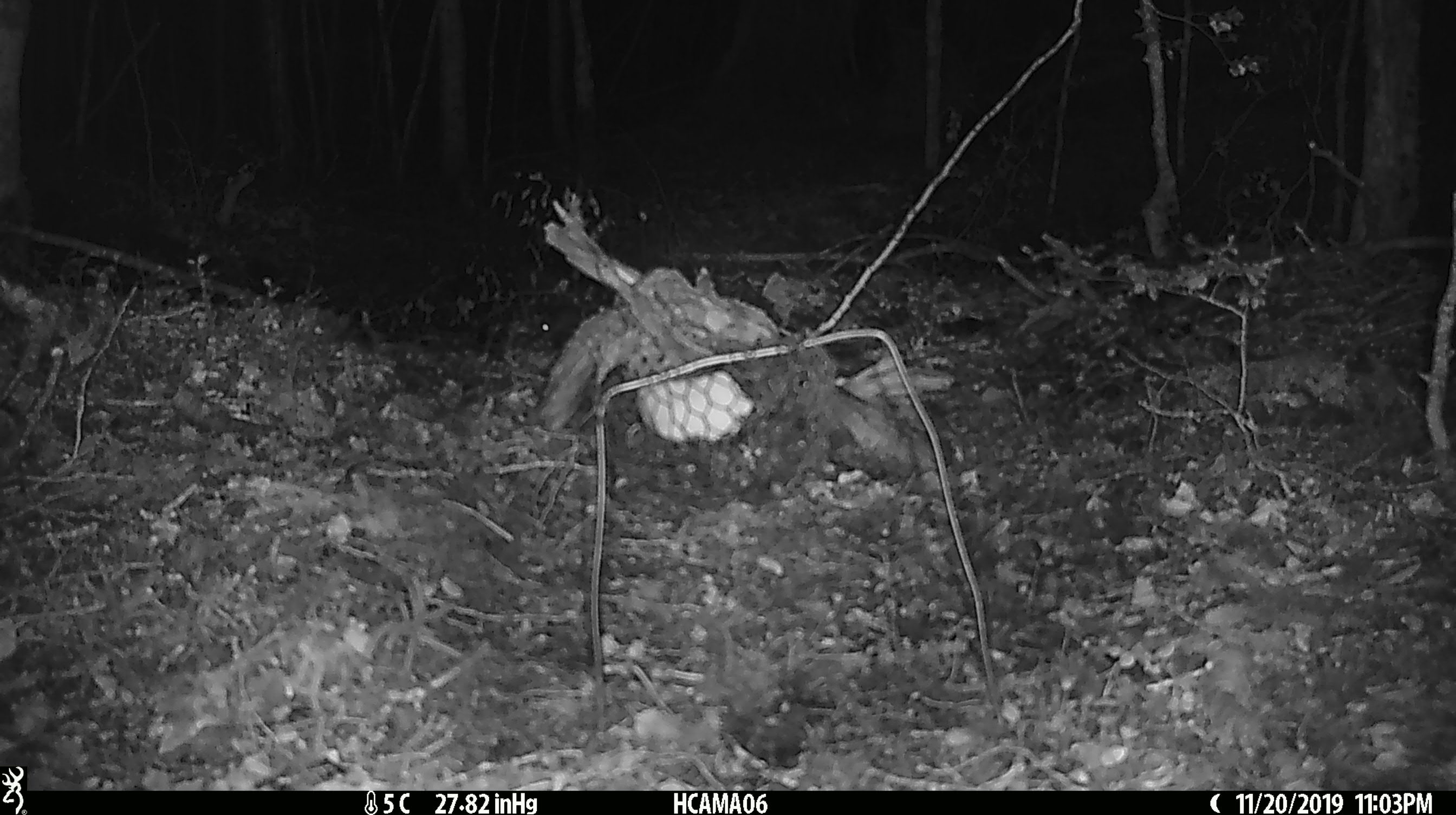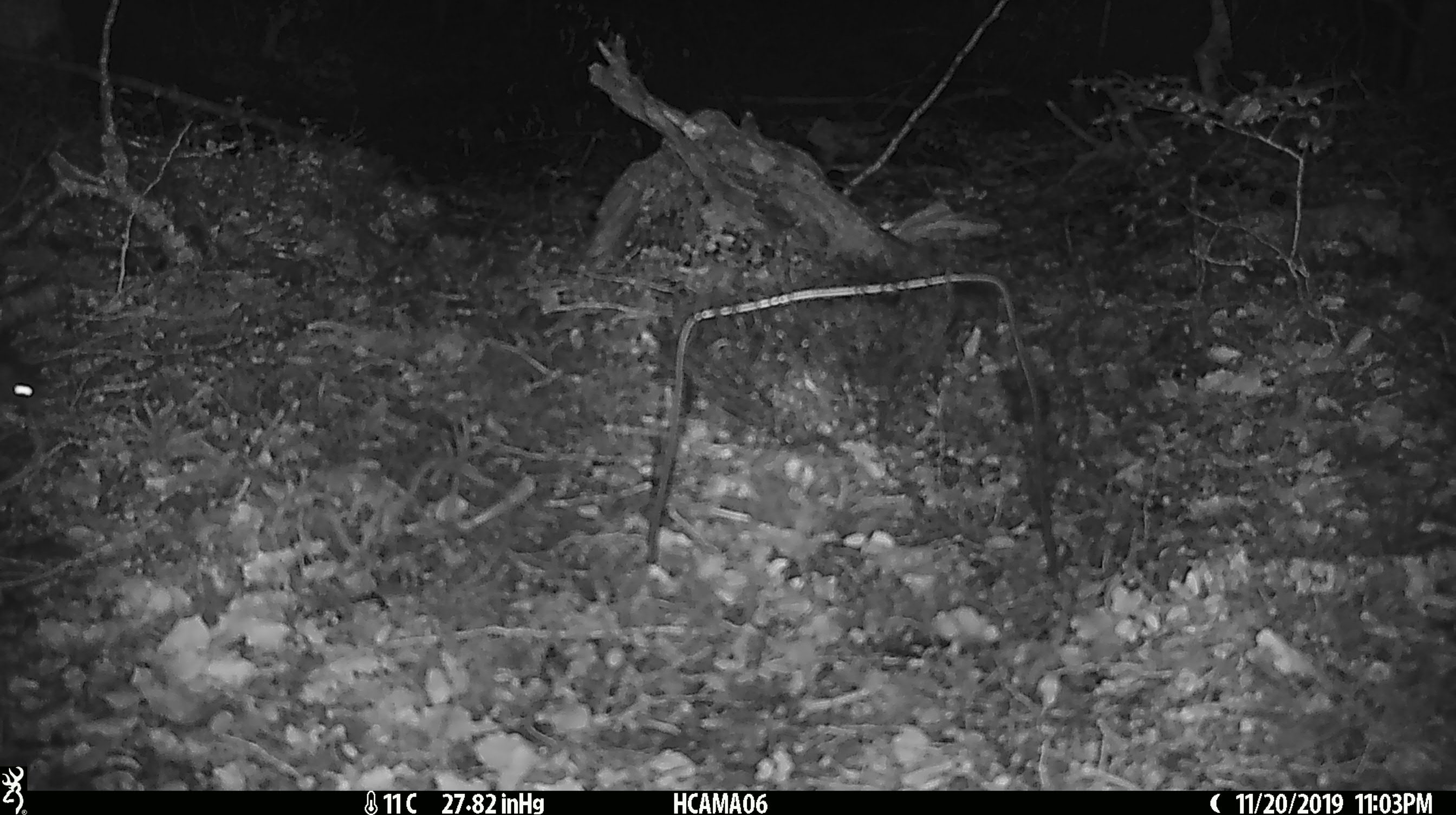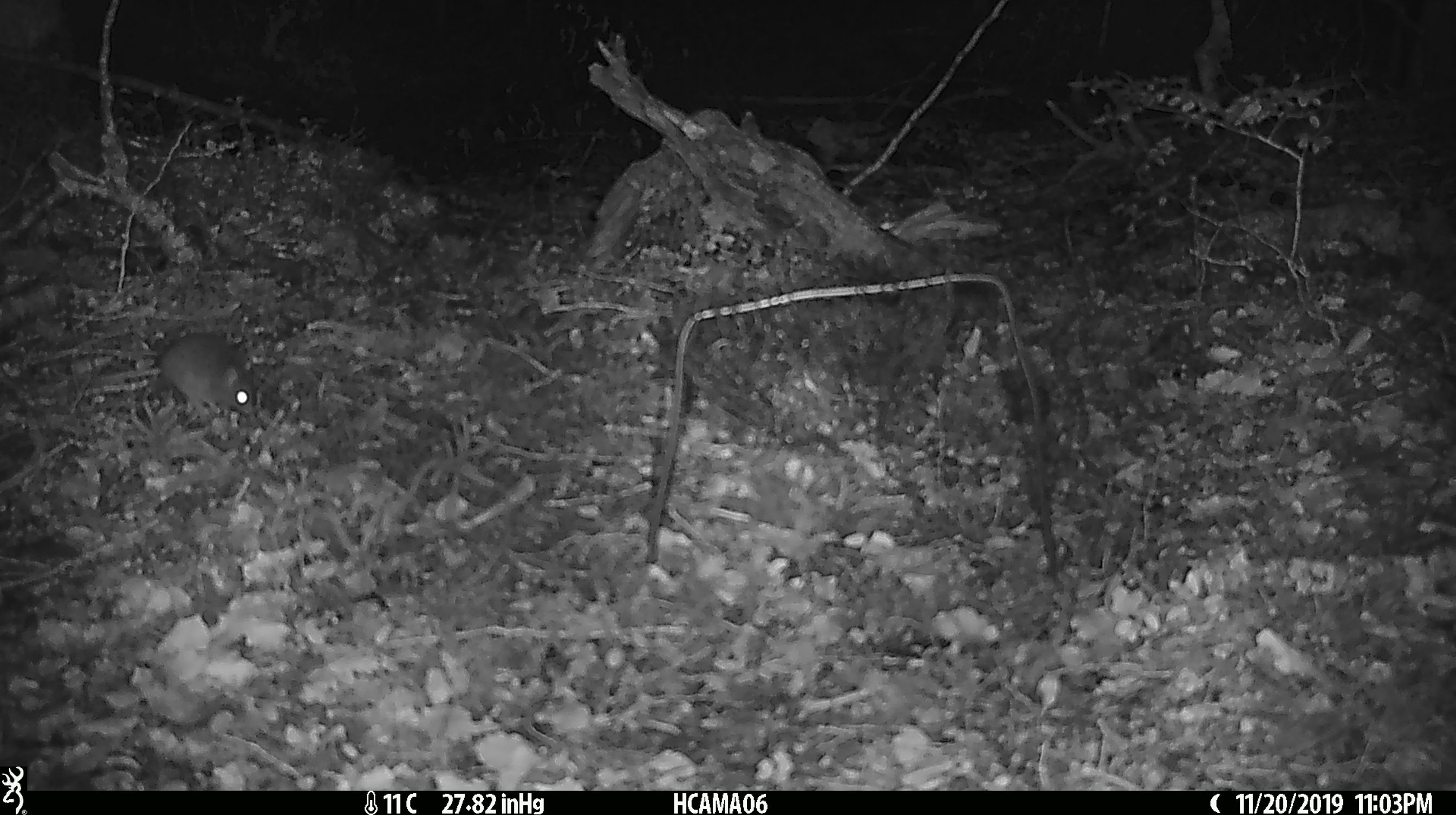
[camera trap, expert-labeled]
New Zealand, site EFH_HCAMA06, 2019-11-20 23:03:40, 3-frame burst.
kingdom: Animalia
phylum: Chordata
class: Mammalia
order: Rodentia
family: Muridae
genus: Mus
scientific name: Mus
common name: mouse